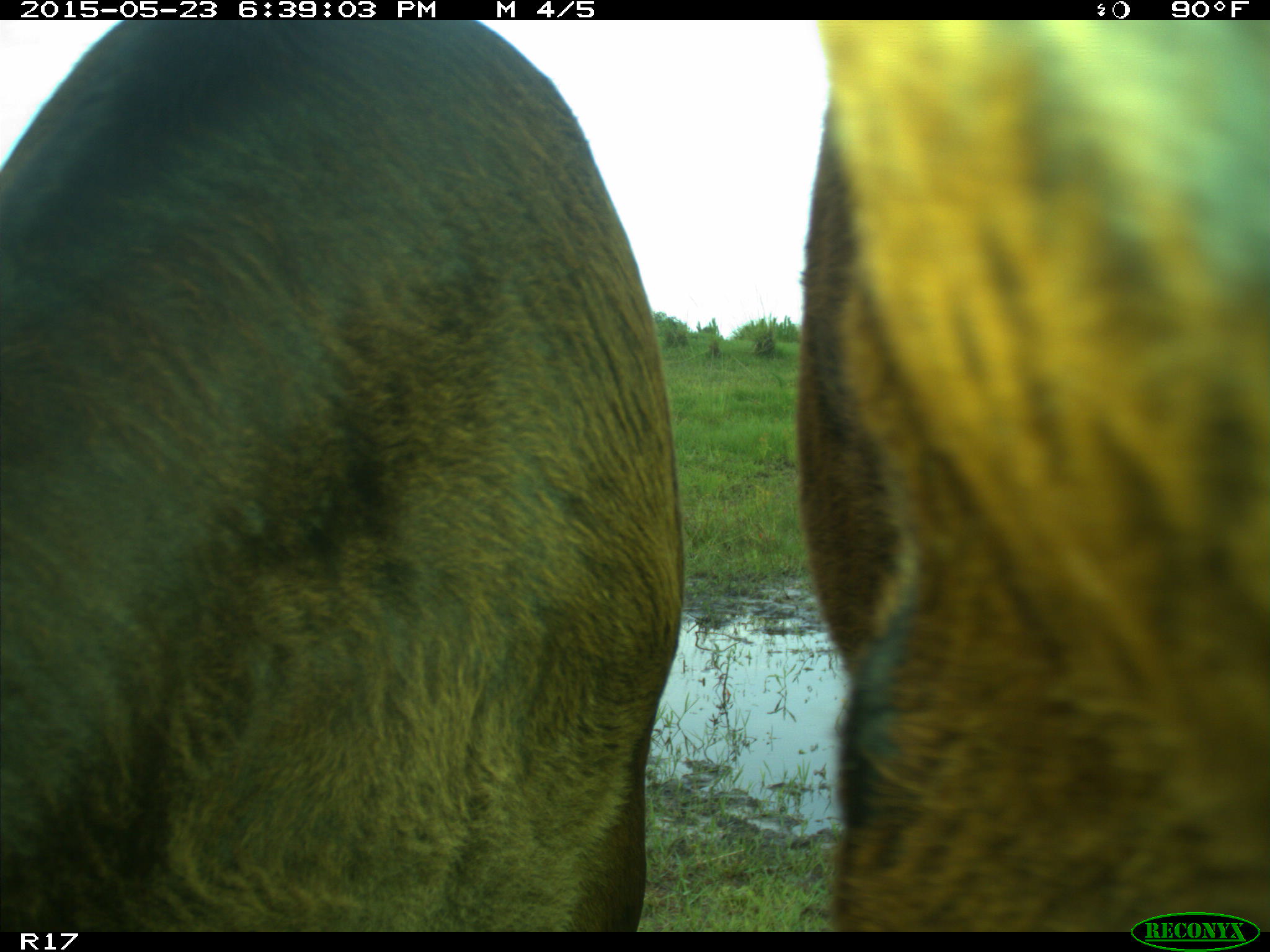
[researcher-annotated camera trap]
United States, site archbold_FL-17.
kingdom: Animalia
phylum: Chordata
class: Mammalia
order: Artiodactyla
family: Bovidae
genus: Bos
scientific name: Bos taurus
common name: domestic cow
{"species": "Bos taurus (domestic cow)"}